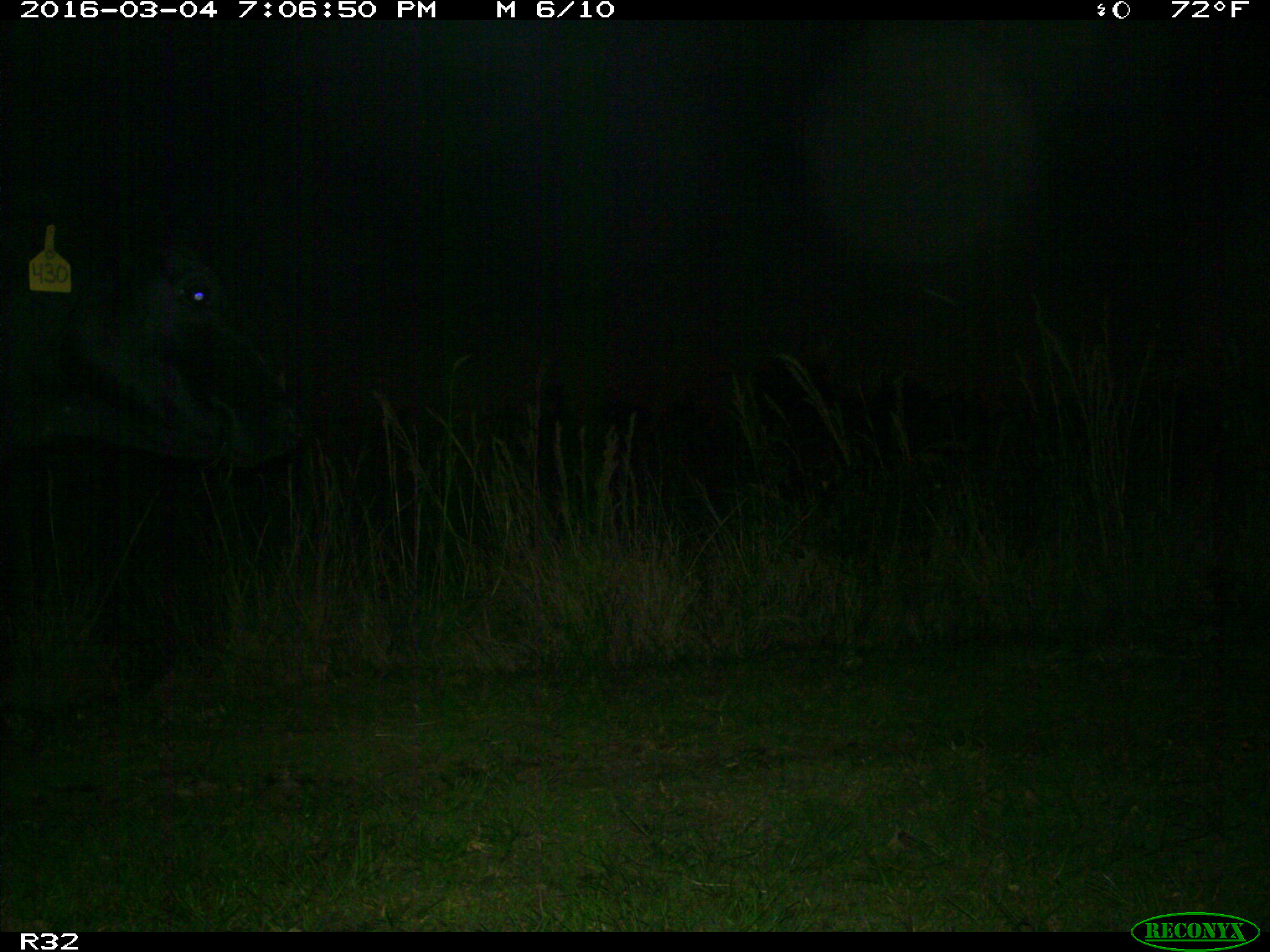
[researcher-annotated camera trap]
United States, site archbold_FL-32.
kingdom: Animalia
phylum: Chordata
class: Mammalia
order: Artiodactyla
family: Bovidae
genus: Bos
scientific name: Bos taurus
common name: domestic cow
Bos taurus (domestic cow).